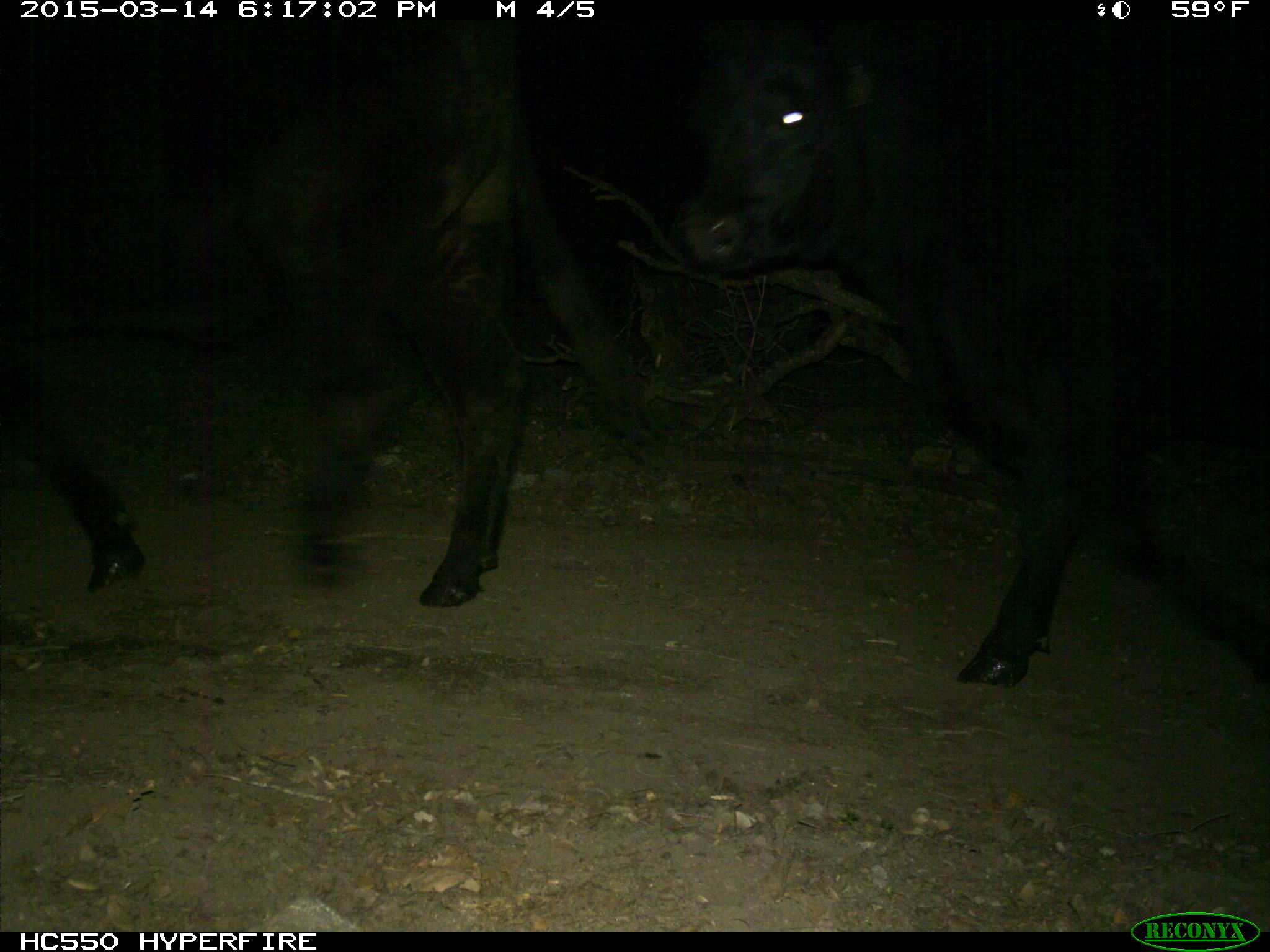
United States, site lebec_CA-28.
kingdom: Animalia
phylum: Chordata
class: Mammalia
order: Artiodactyla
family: Bovidae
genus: Bos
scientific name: Bos taurus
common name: domestic cow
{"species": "Bos taurus (domestic cow)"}